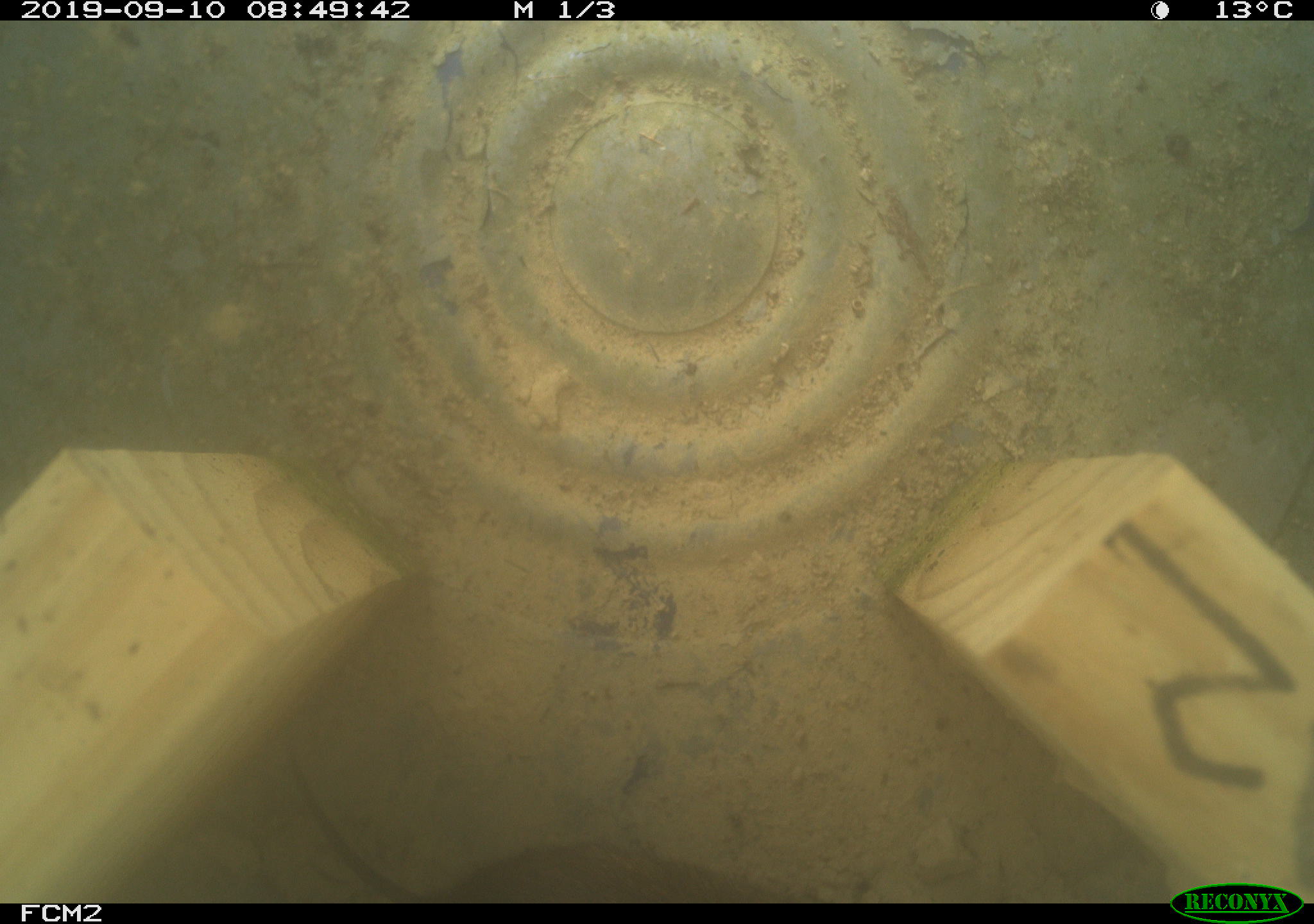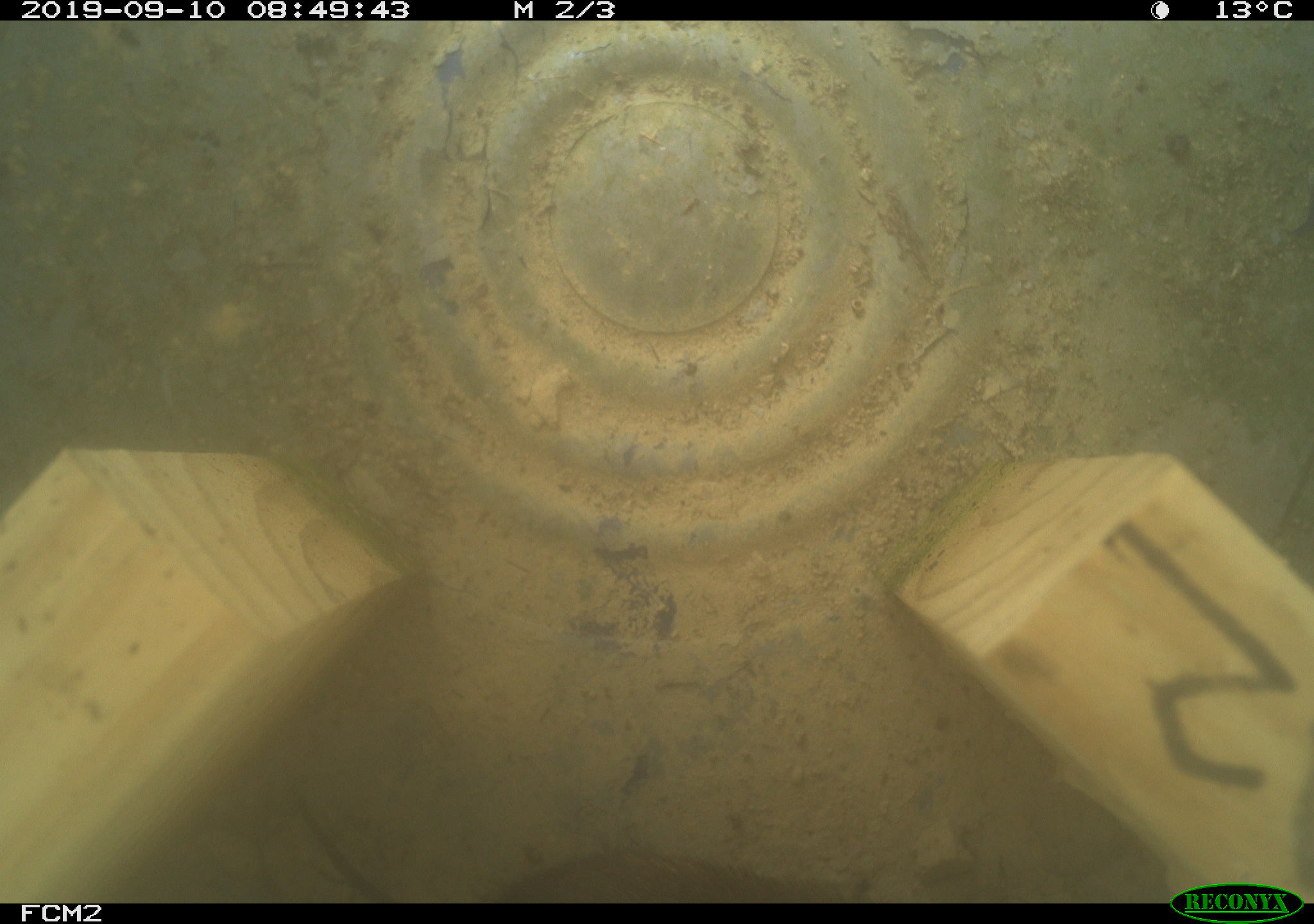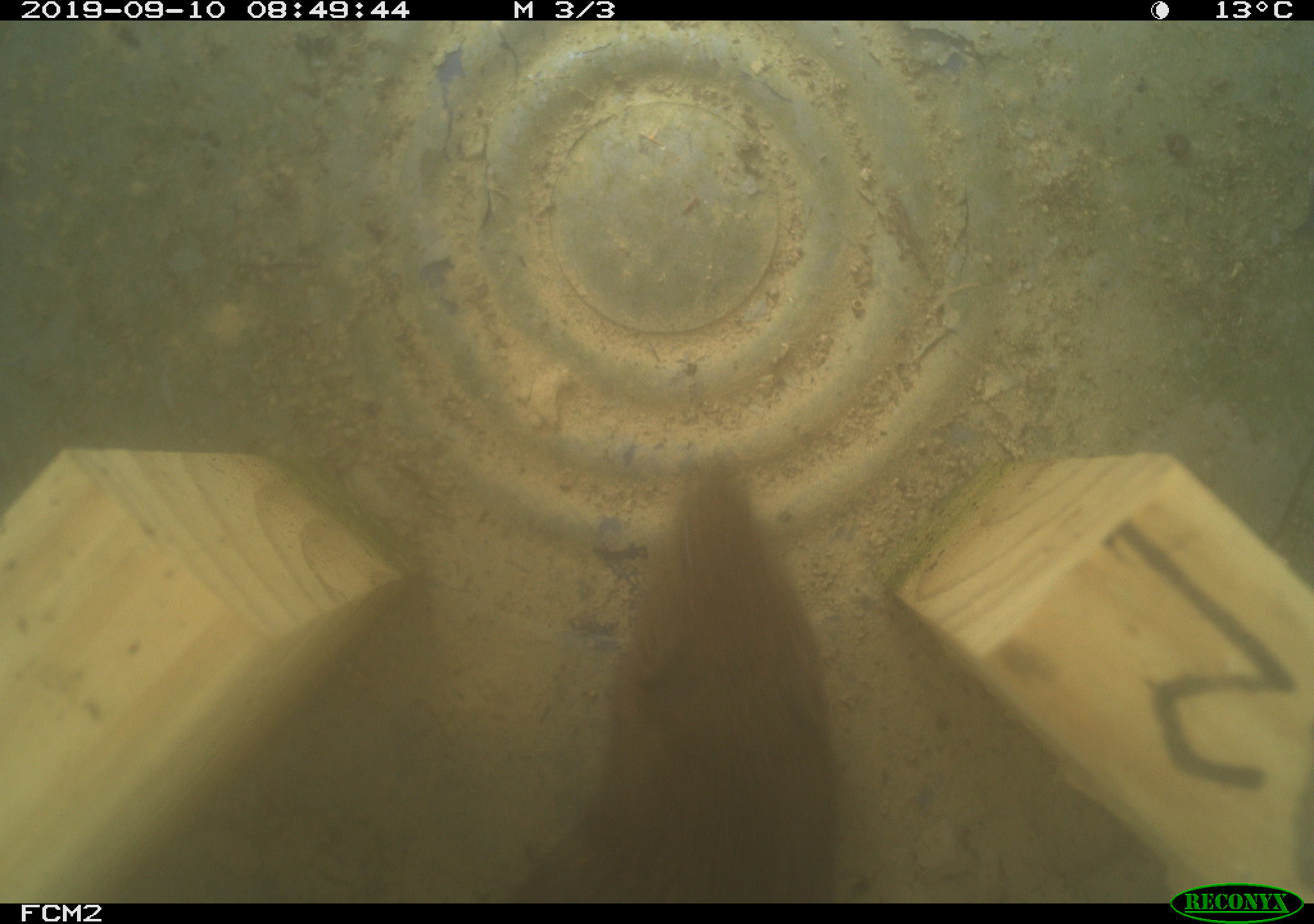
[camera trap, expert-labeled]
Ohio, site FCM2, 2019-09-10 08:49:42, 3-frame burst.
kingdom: Animalia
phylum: Chordata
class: Mammalia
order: Rodentia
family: Cricetidae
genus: Microtus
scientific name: Microtus pennsylvanicus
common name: meadow vole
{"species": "meadow vole (Microtus pennsylvanicus)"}